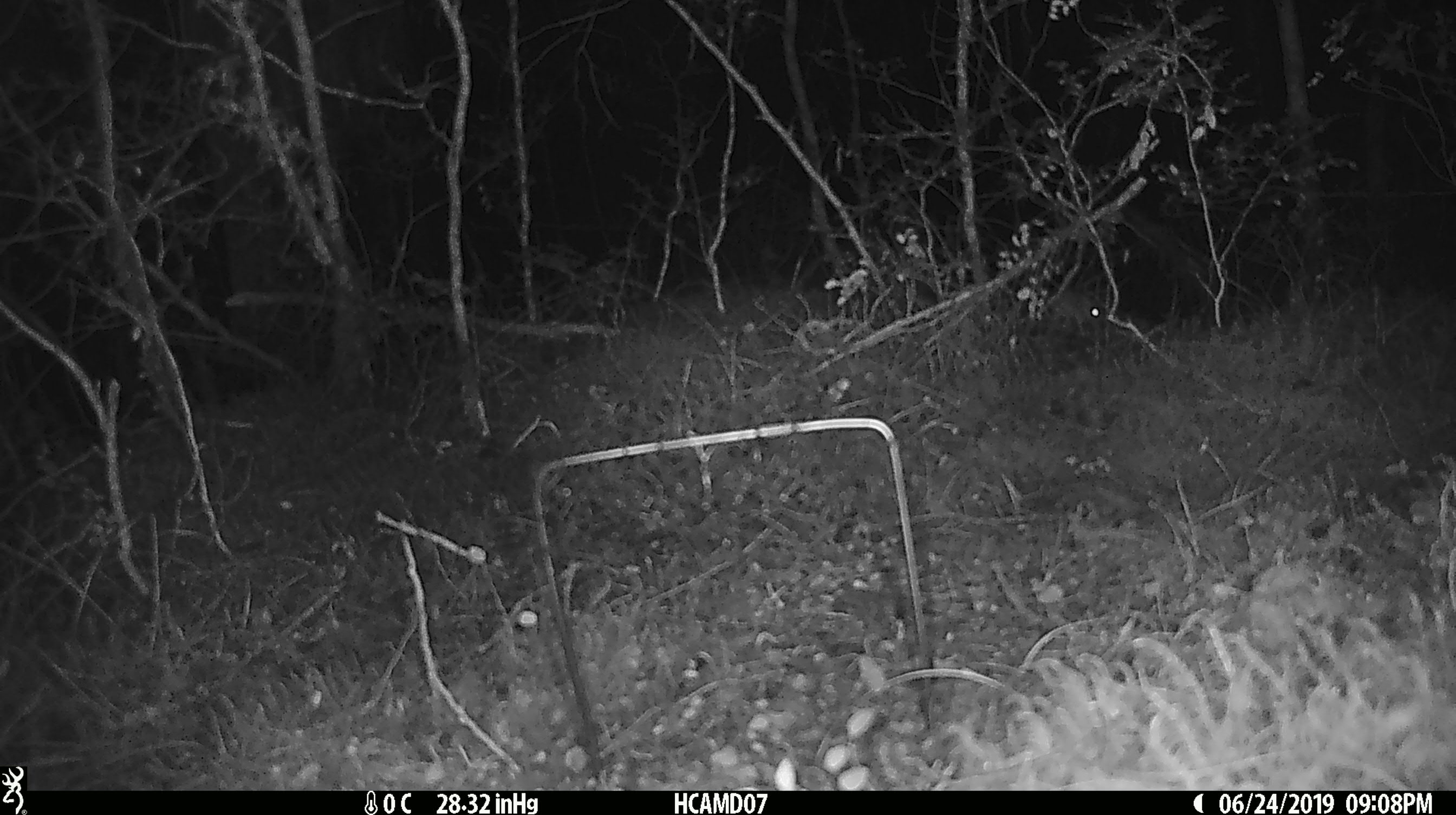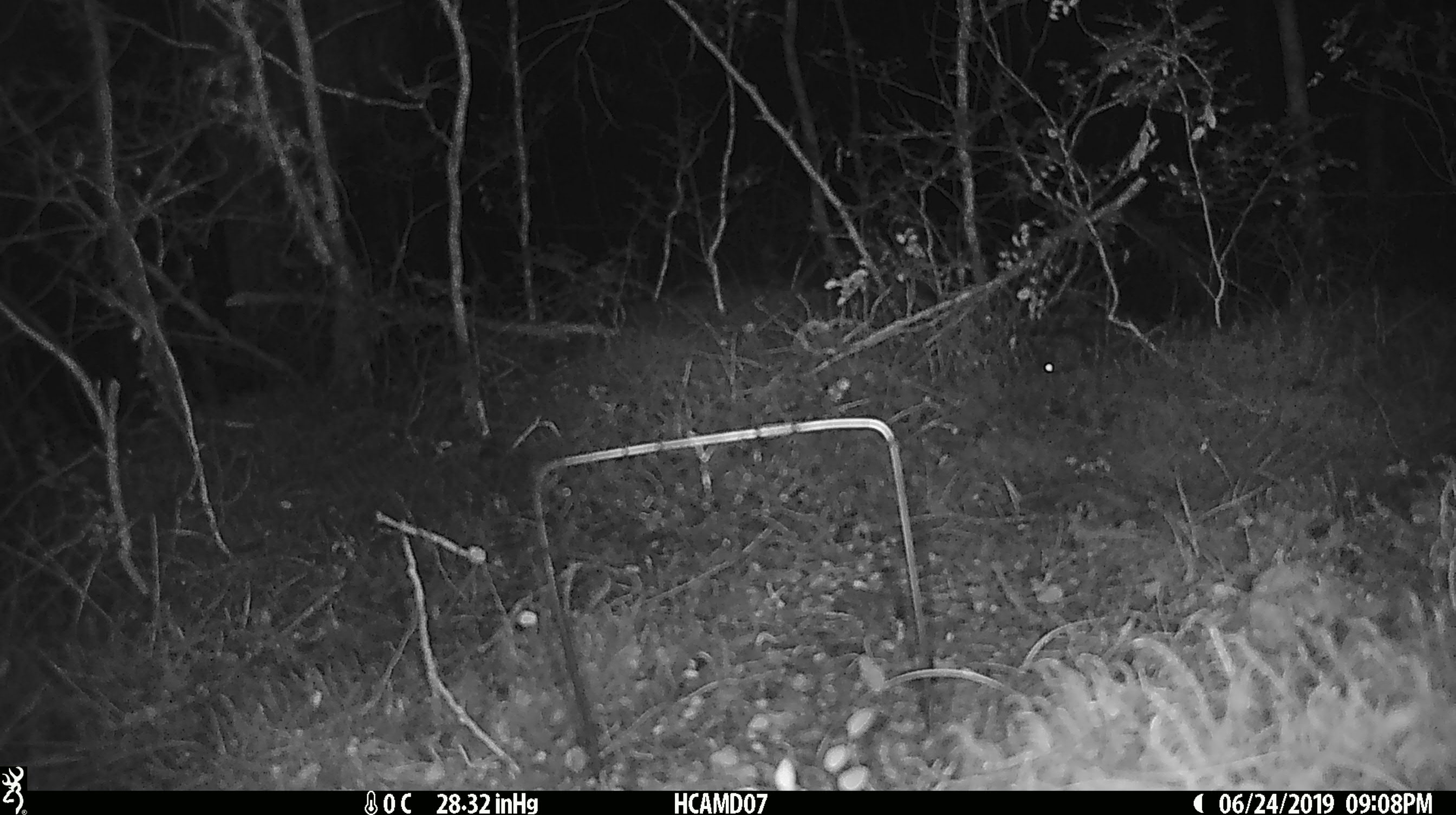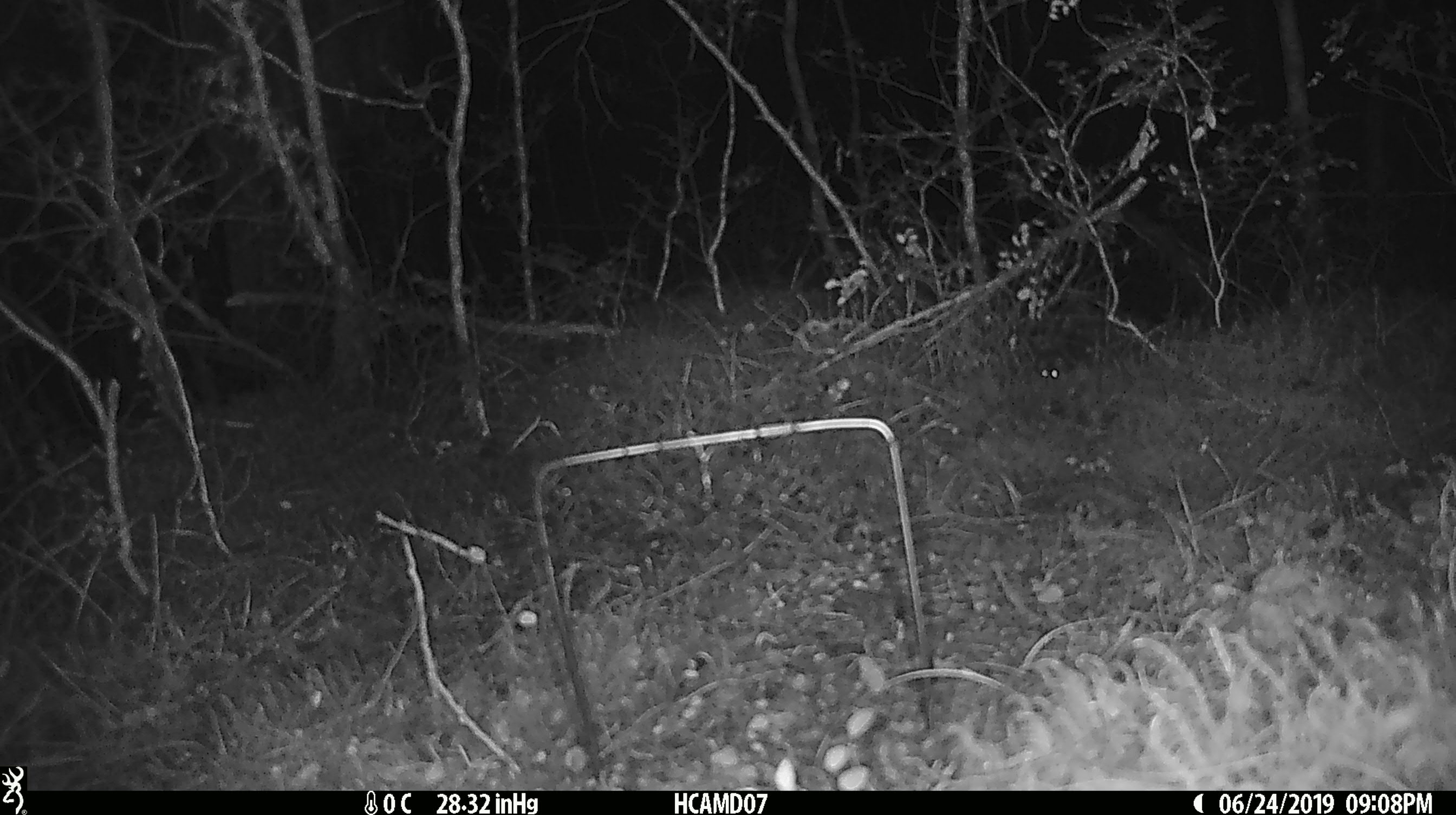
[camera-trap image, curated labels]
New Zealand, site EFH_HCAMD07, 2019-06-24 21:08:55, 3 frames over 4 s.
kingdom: Animalia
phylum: Chordata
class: Mammalia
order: Rodentia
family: Muridae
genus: Mus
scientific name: Mus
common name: mouse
Mouse (Mus).